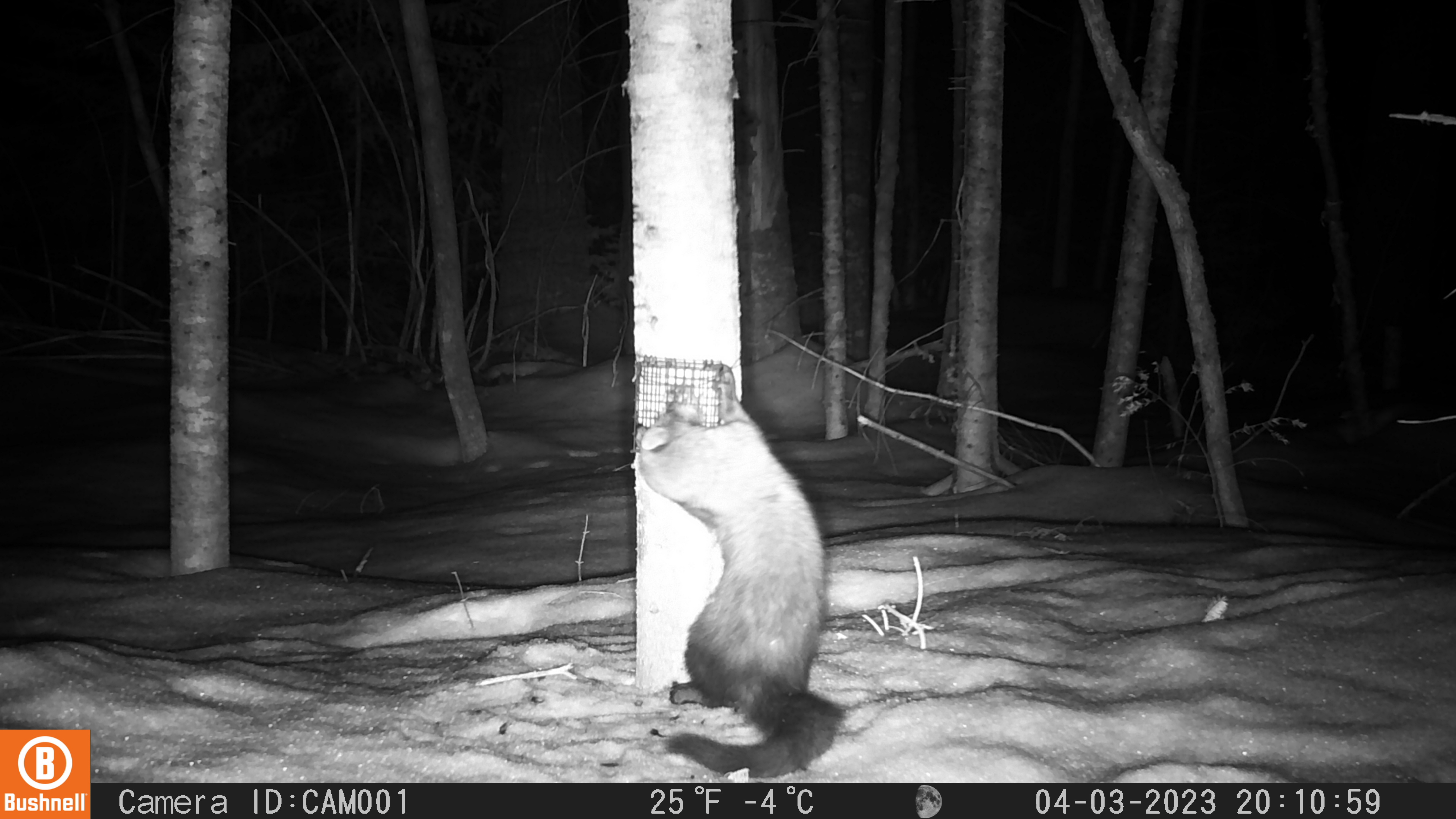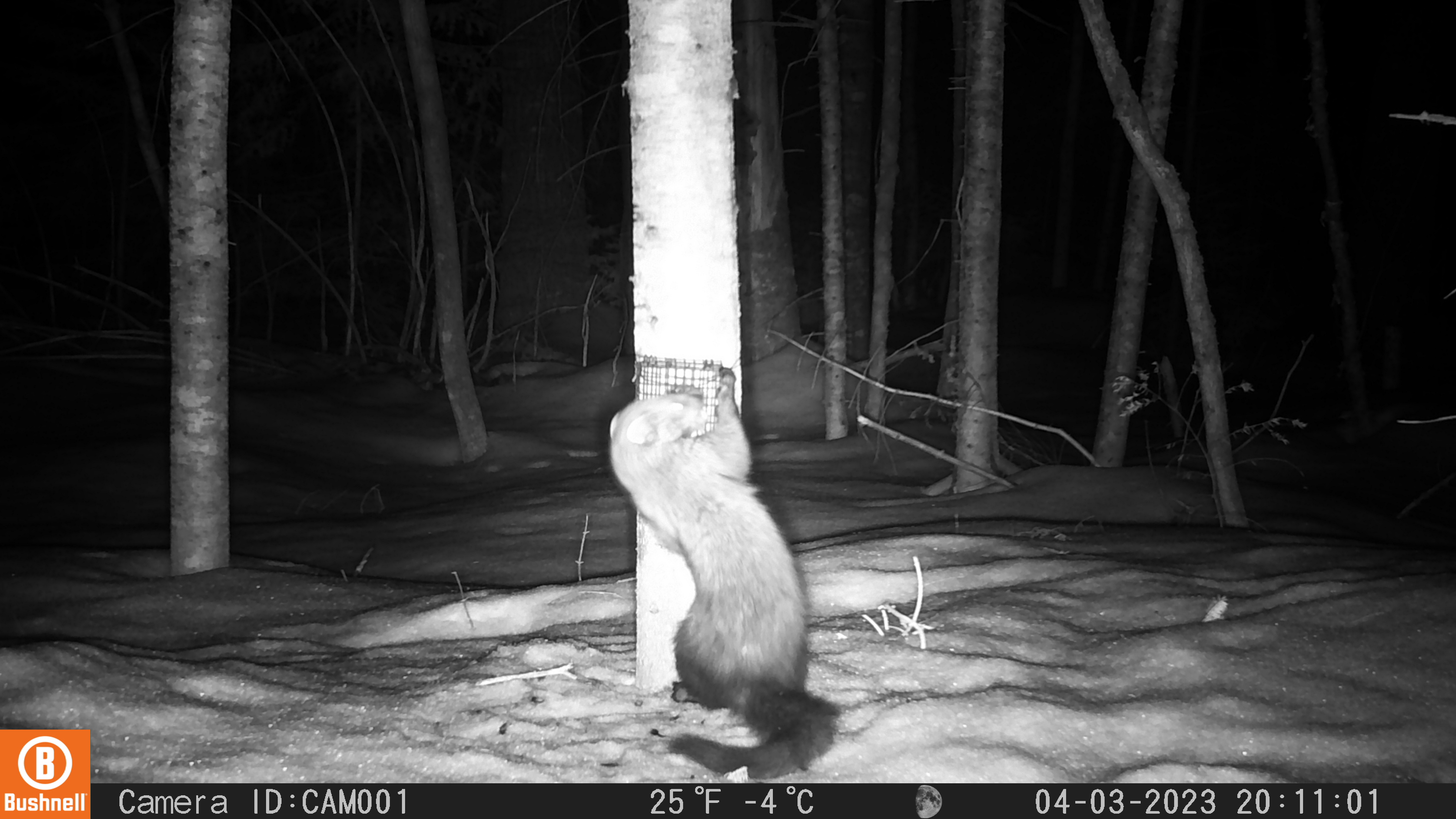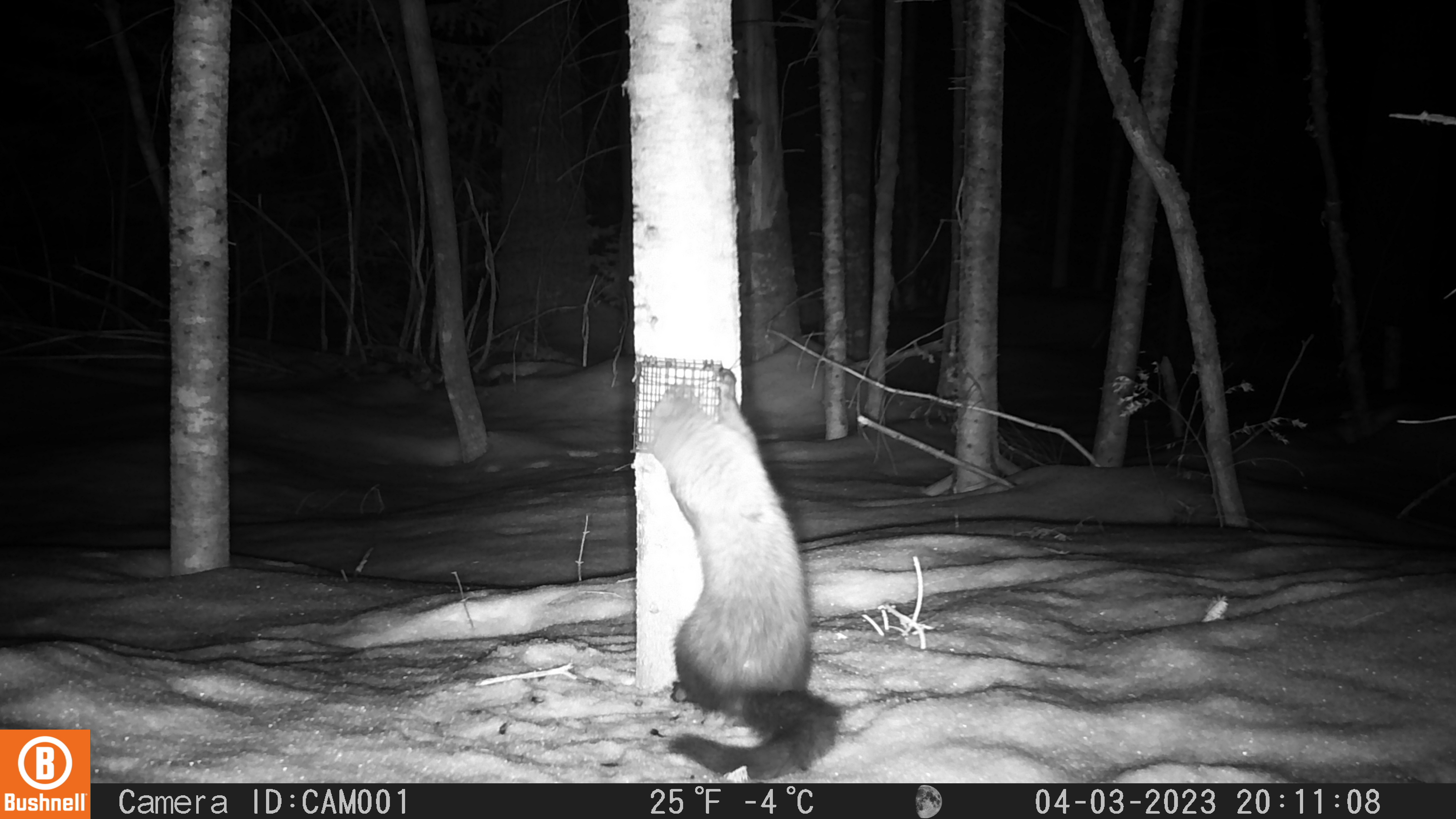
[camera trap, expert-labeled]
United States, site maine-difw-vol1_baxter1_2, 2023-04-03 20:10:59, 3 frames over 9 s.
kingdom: Animalia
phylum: Chordata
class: Mammalia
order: Carnivora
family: Mustelidae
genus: Pekania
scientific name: Pekania pennanti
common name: fisher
Fisher (Pekania pennanti).